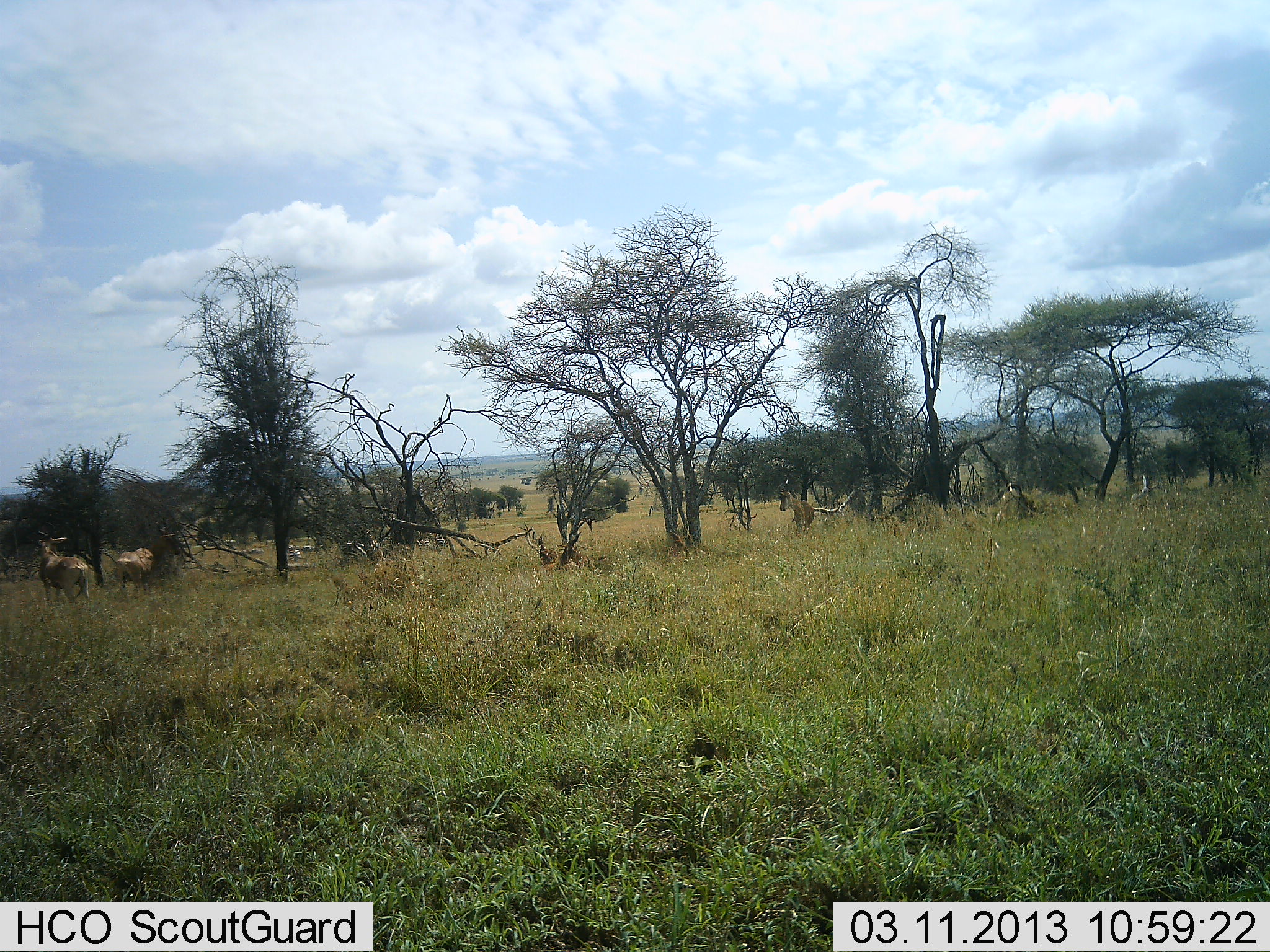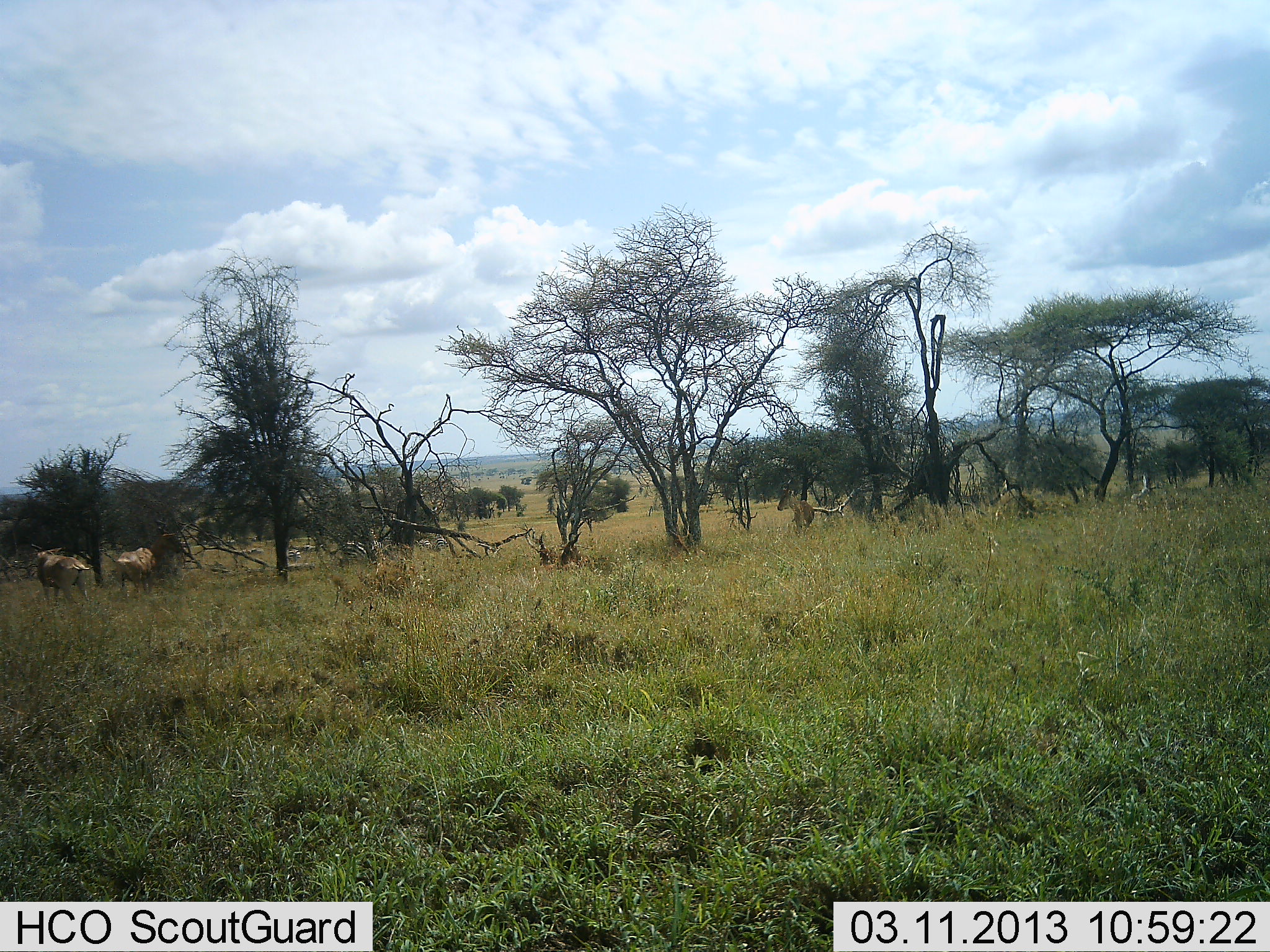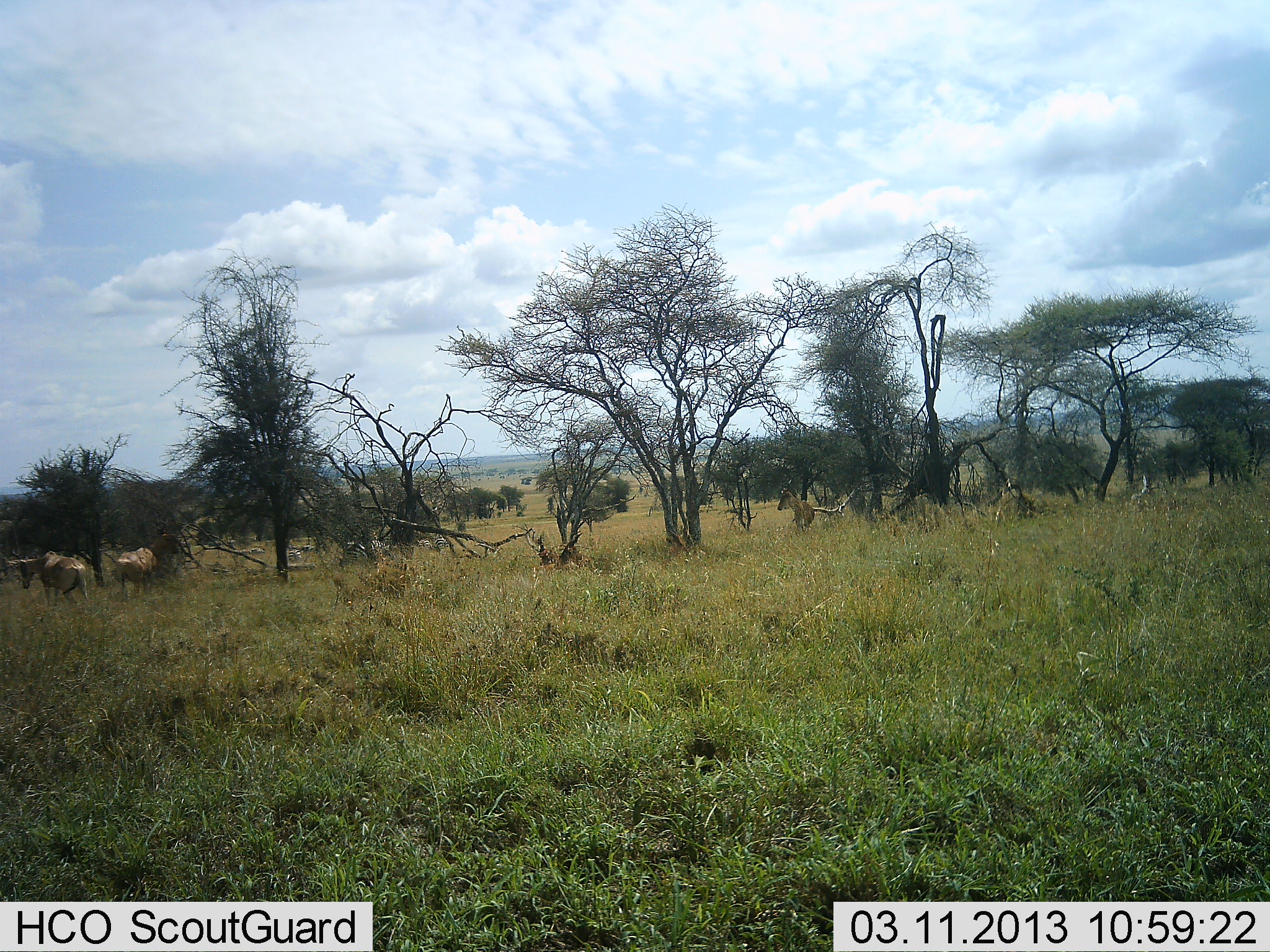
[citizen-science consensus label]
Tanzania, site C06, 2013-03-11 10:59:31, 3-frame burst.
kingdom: Animalia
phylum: Chordata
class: Mammalia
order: Artiodactyla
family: Bovidae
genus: Alcelaphus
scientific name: Alcelaphus buselaphus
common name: hartebeest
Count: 3.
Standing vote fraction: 86%.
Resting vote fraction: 7%.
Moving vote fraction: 14%.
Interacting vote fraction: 0%.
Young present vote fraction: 0%.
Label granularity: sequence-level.